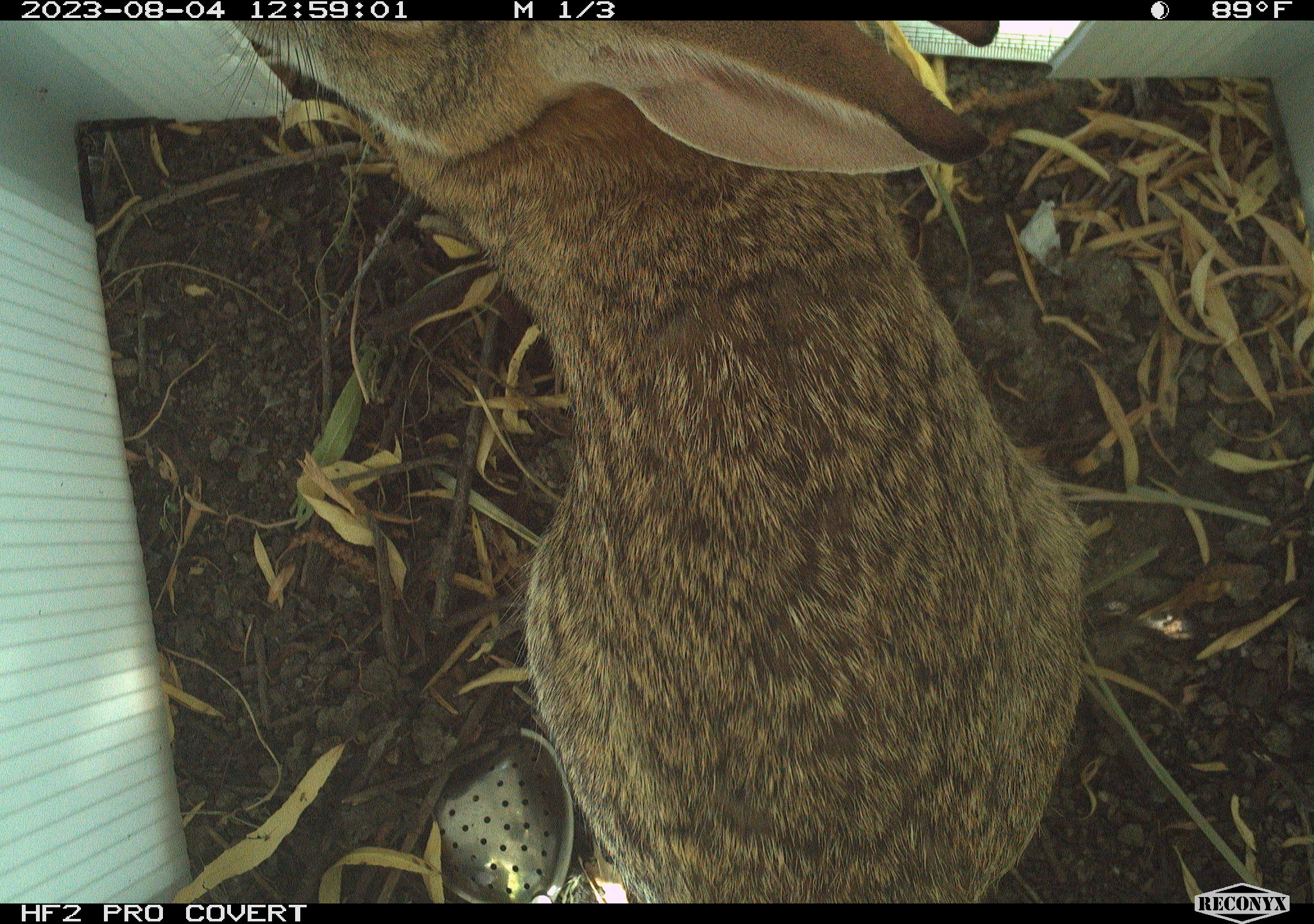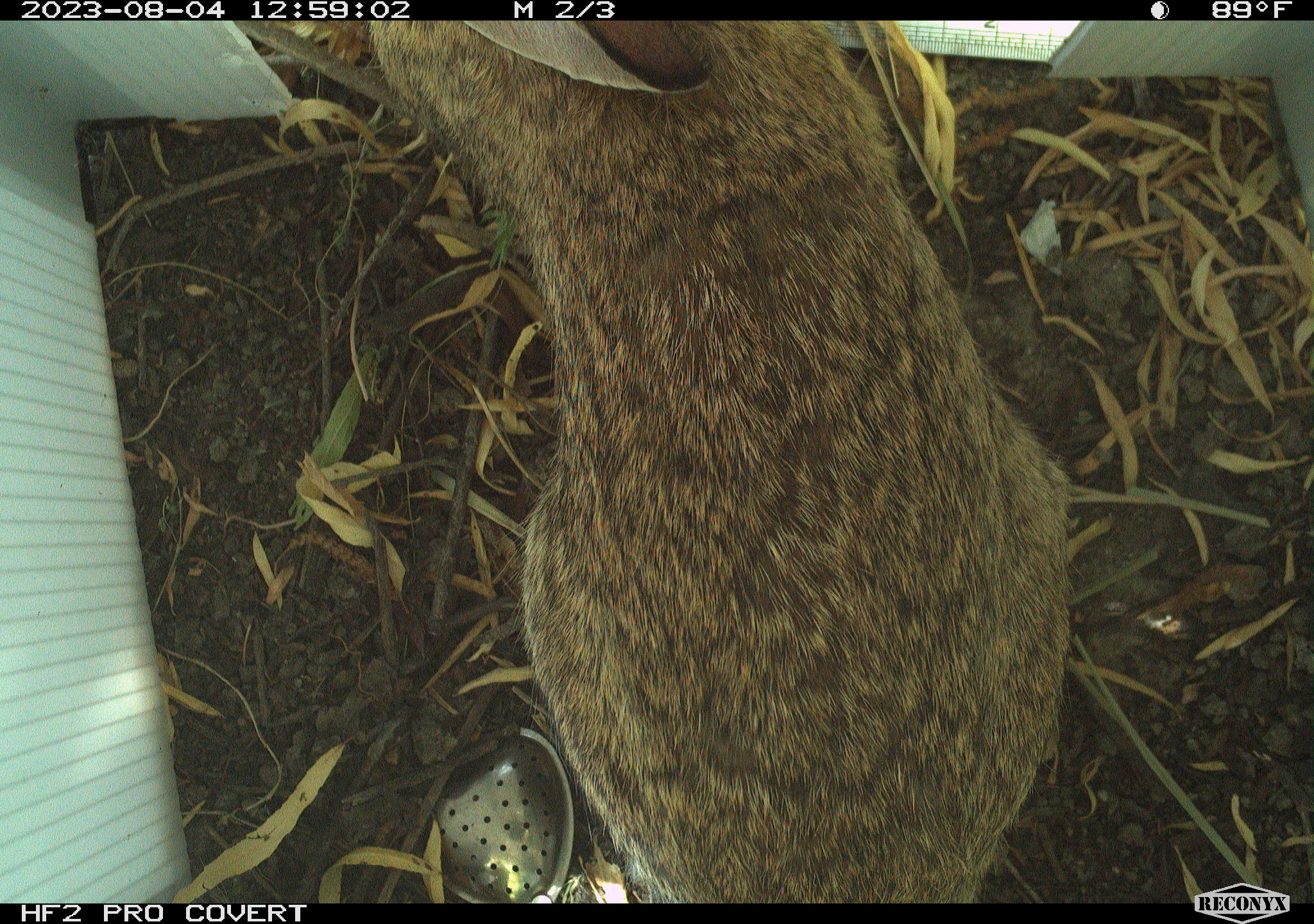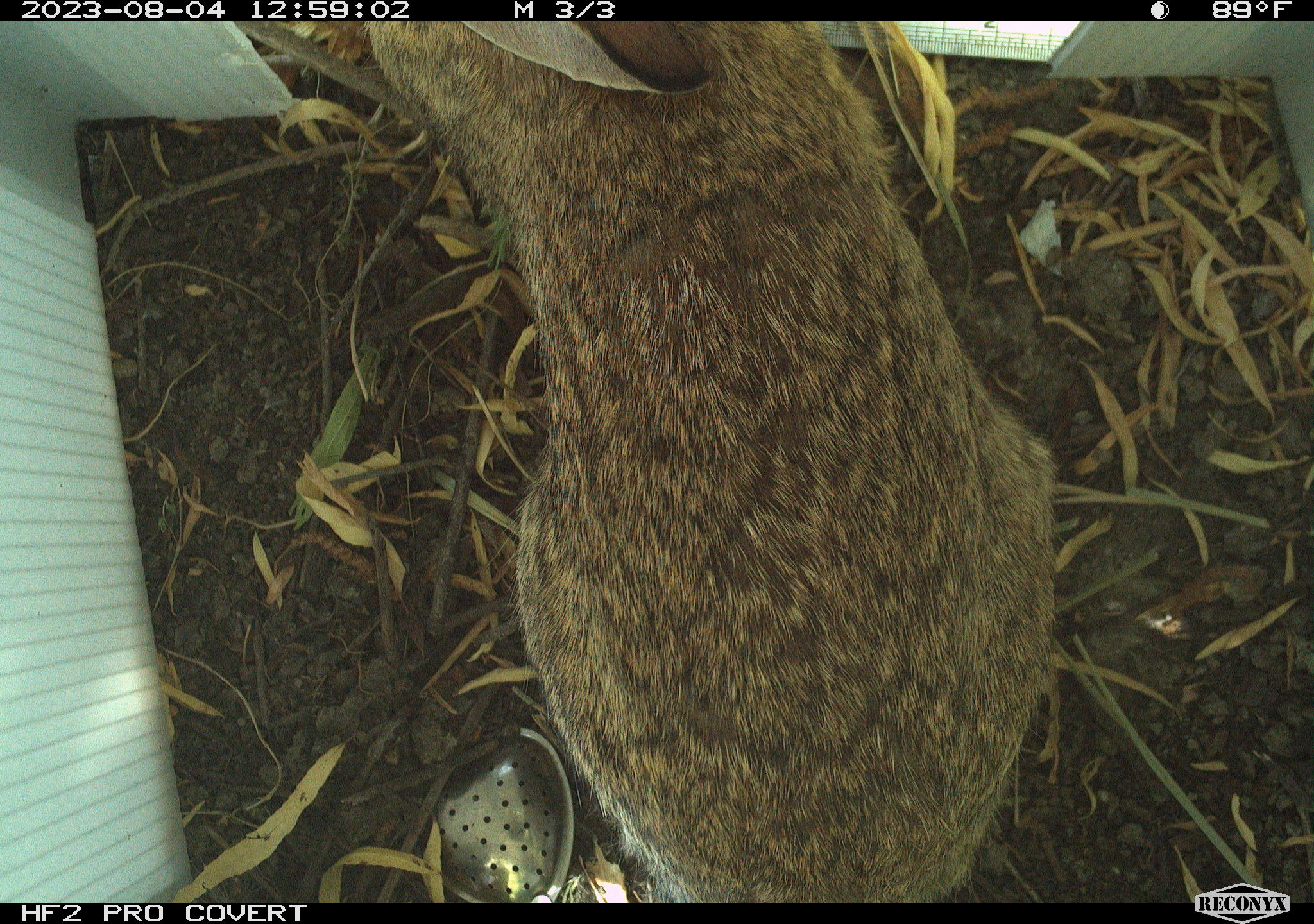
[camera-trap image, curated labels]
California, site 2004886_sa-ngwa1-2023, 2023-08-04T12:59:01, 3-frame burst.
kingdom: Animalia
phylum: Chordata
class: Mammalia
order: Lagomorpha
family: Leporidae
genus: Sylvilagus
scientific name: Sylvilagus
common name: cottontail rabbits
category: sylvilagus species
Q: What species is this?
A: Sylvilagus species (cottontail rabbits) (Sylvilagus).